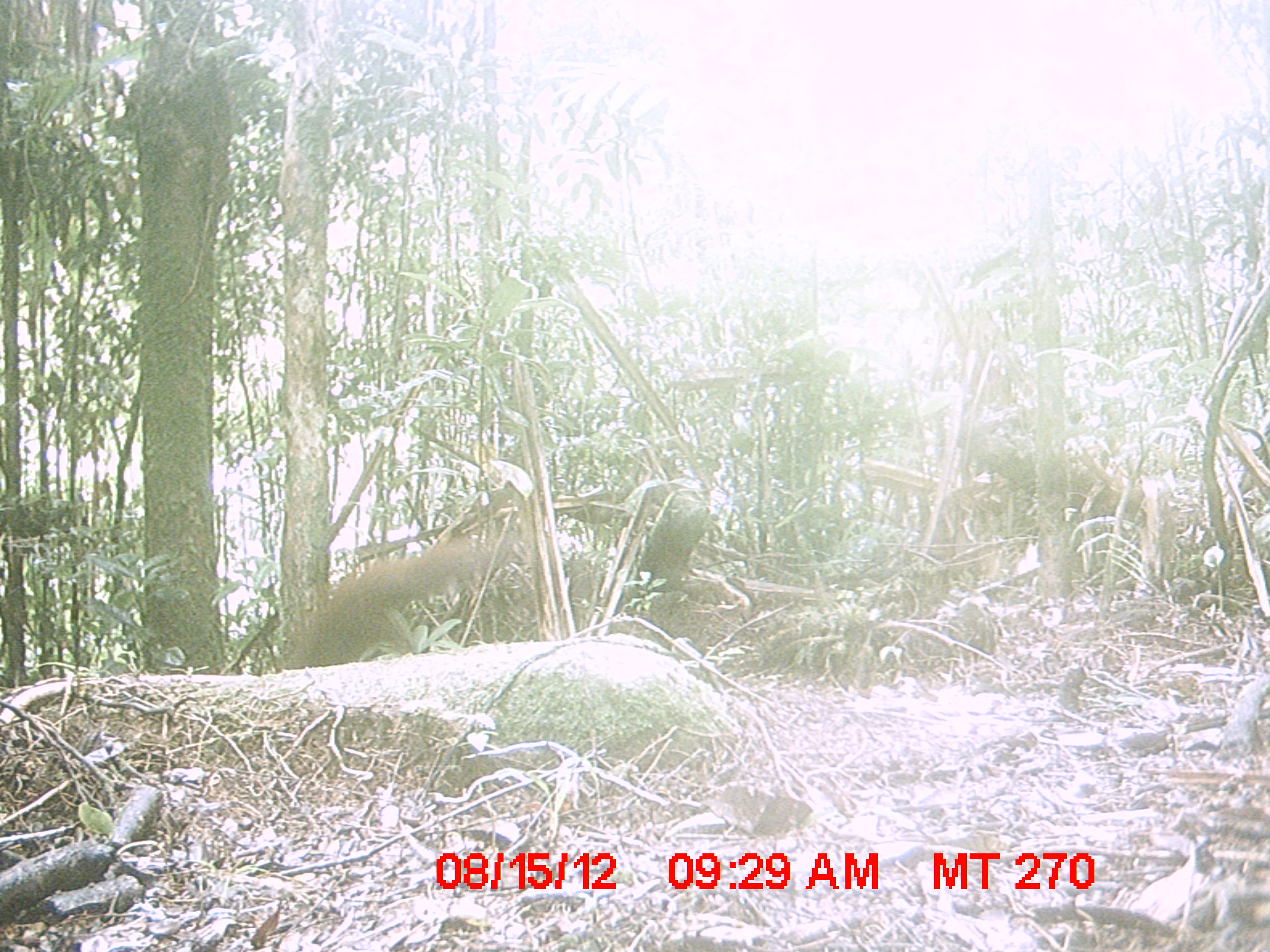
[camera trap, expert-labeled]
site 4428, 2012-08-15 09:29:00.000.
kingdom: Animalia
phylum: Chordata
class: Mammalia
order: Carnivora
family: Eupleridae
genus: Eupleres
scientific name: Eupleres goudotii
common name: falanouc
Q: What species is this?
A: Eupleres goudotii (falanouc).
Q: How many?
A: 1.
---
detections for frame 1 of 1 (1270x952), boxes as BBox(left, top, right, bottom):
eupleres goudotii: BBox(288, 536, 497, 670)